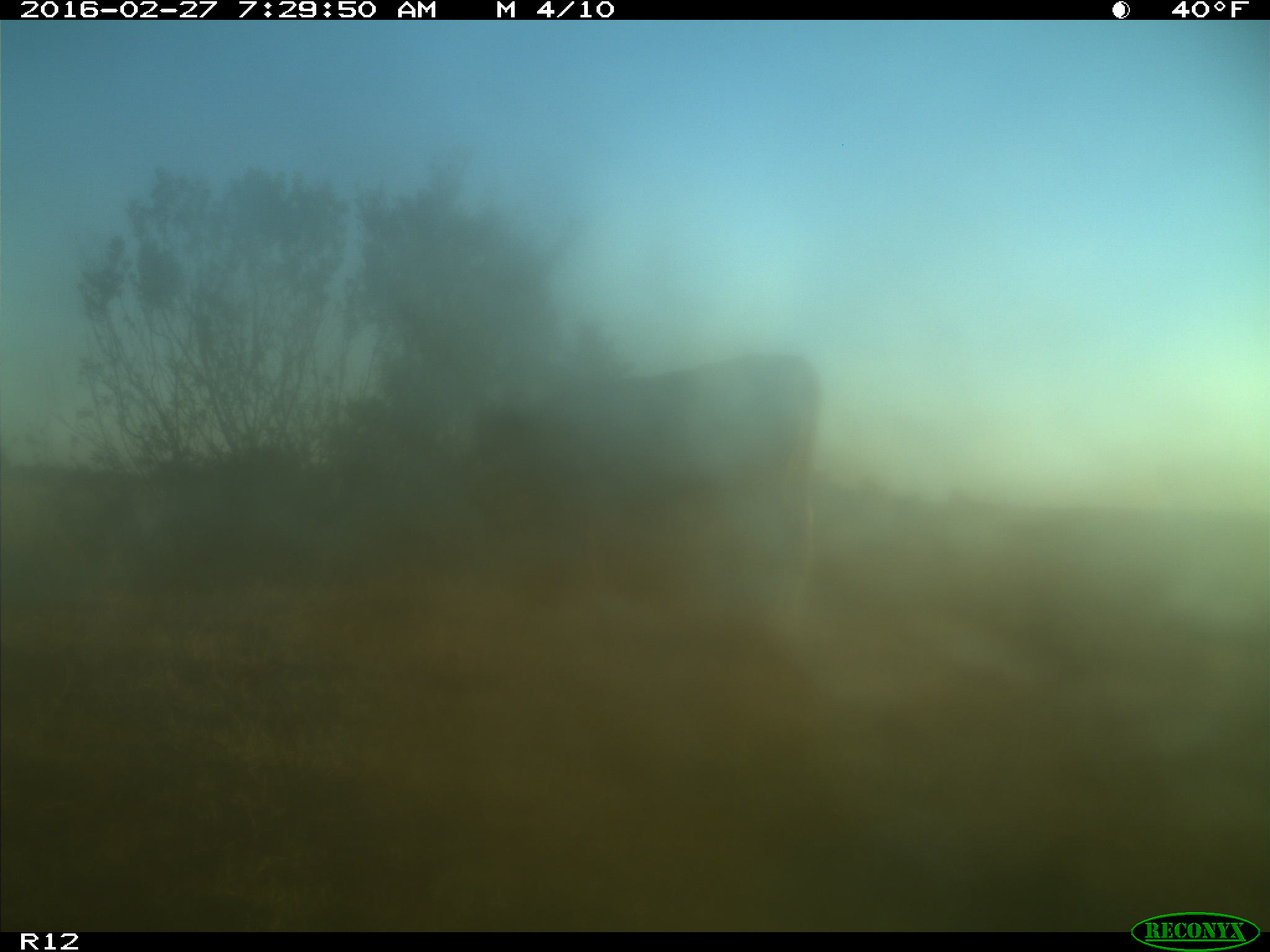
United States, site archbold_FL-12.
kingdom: Animalia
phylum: Chordata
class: Mammalia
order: Artiodactyla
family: Bovidae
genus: Bos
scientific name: Bos taurus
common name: domestic cow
Bos taurus (domestic cow).